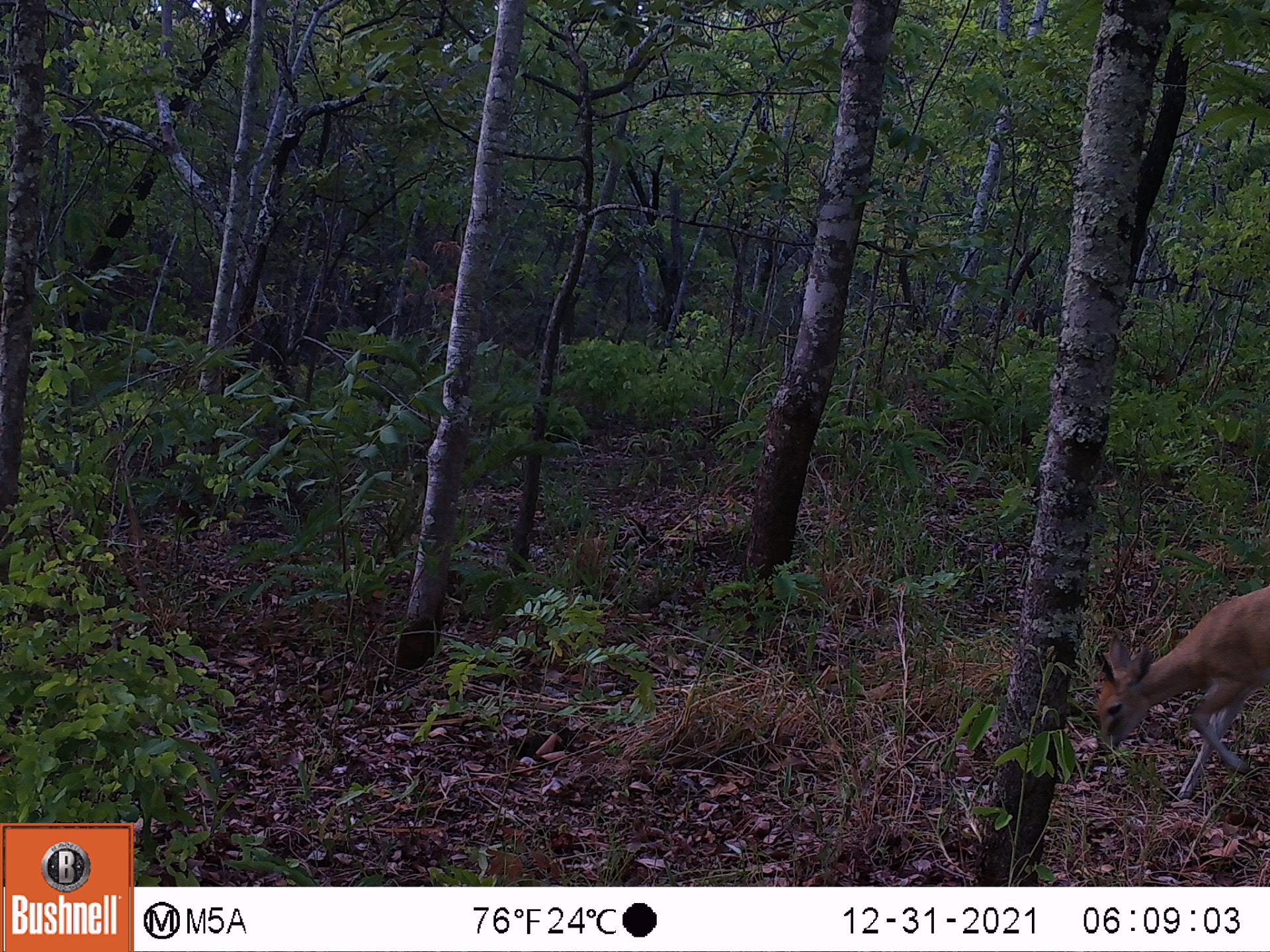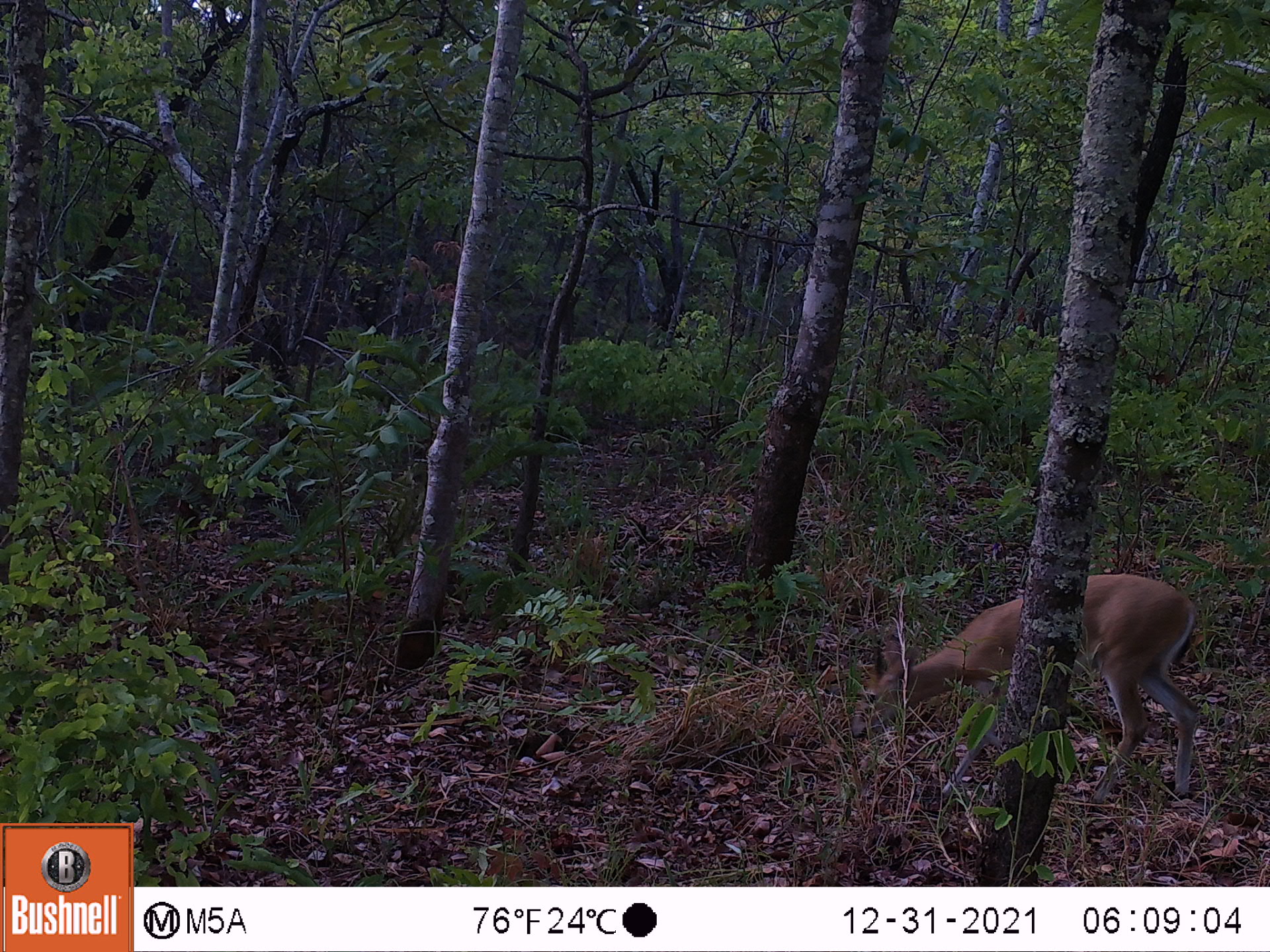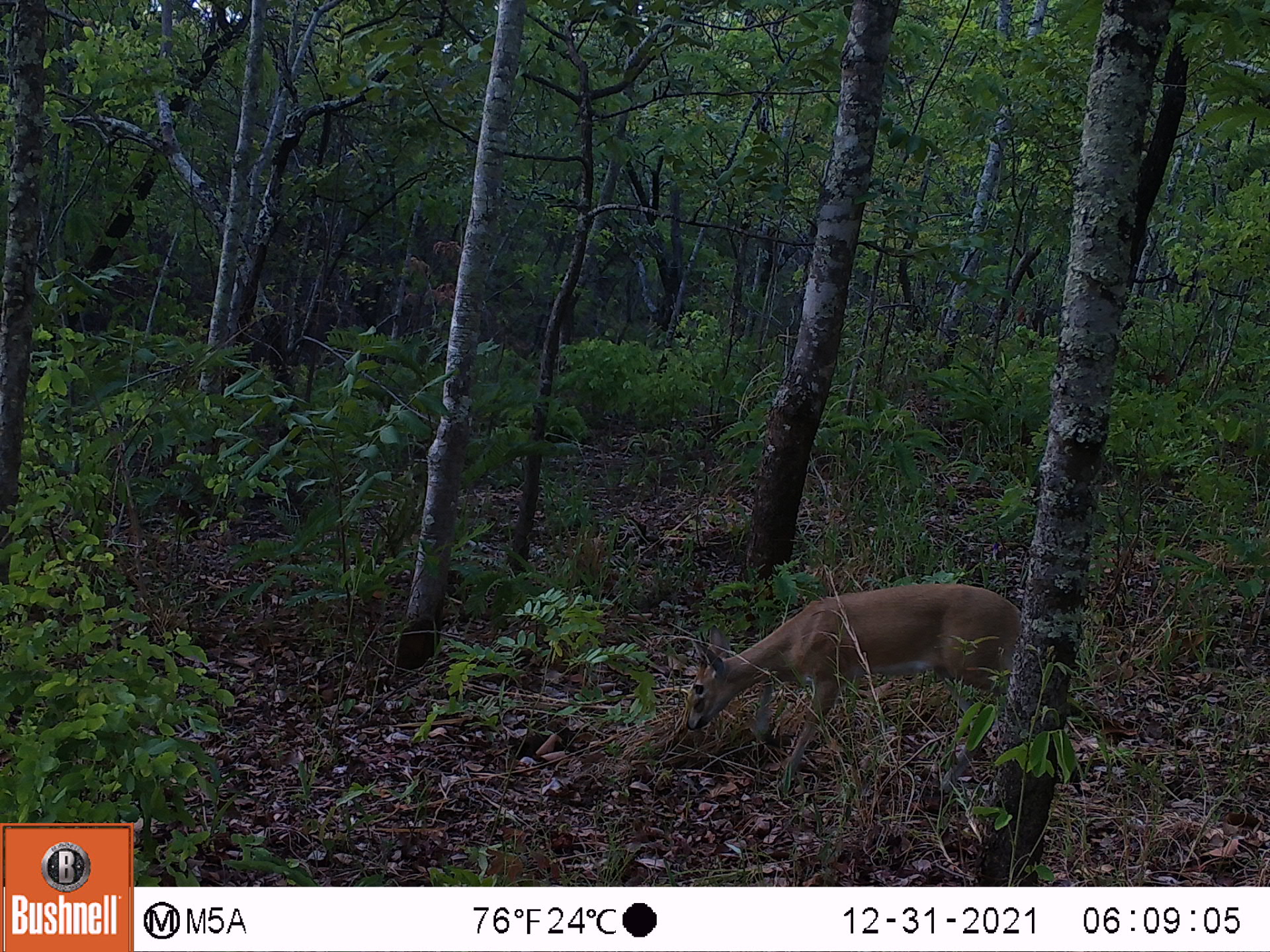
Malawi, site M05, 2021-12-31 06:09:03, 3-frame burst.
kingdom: Animalia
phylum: Chordata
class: Mammalia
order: Artiodactyla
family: Bovidae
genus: Sylvicapra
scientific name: Sylvicapra grimmia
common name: common duiker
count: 1